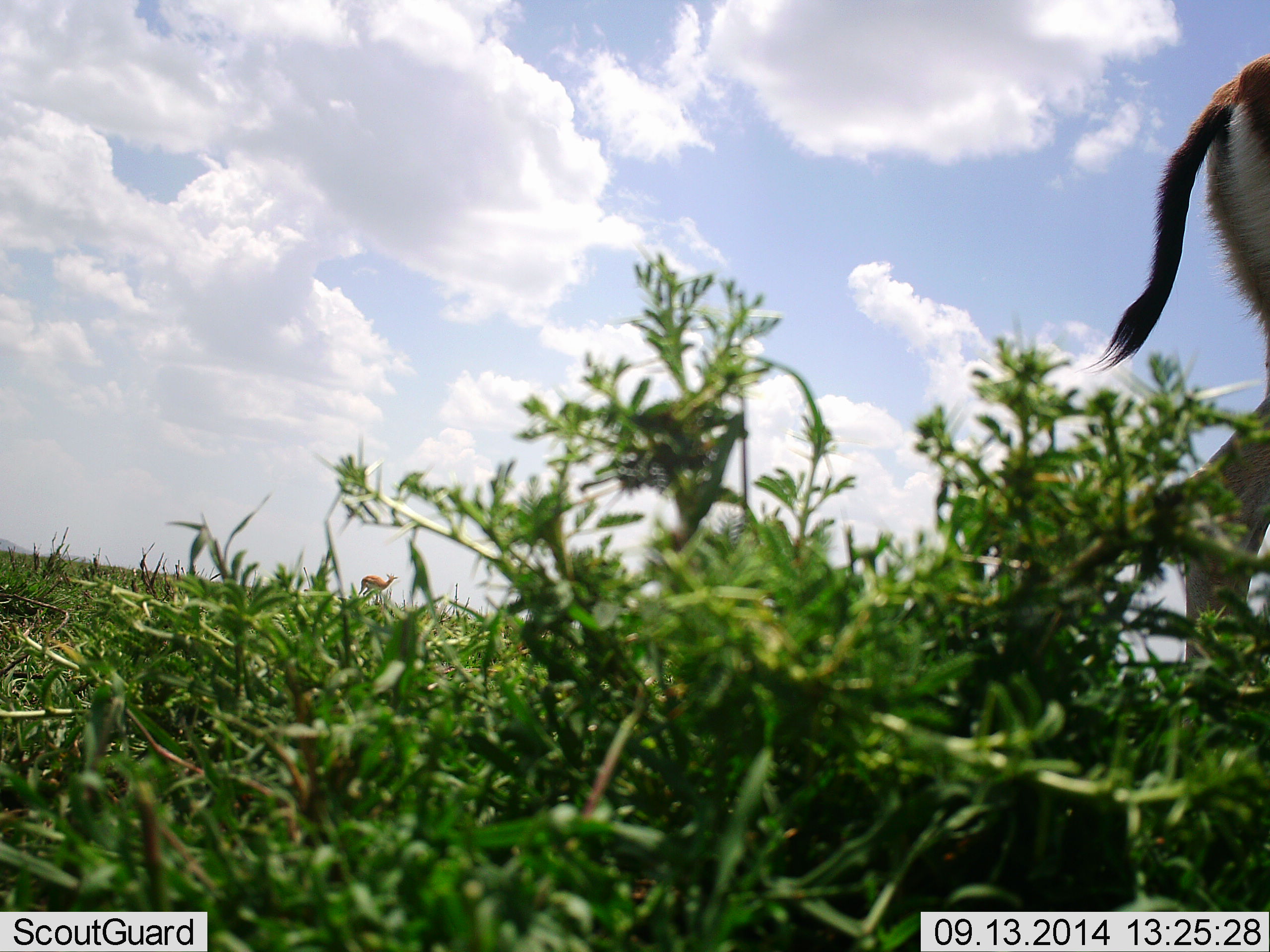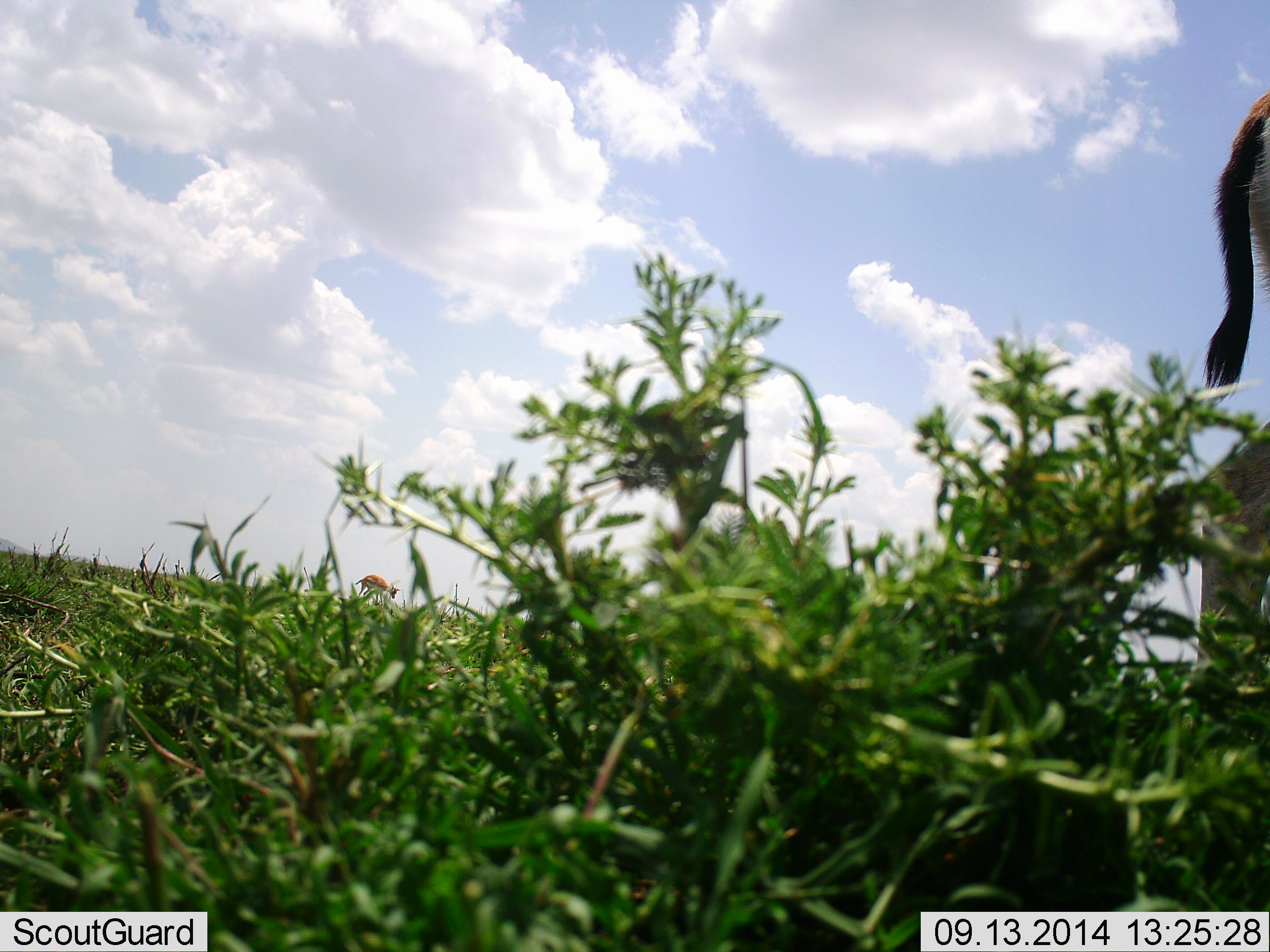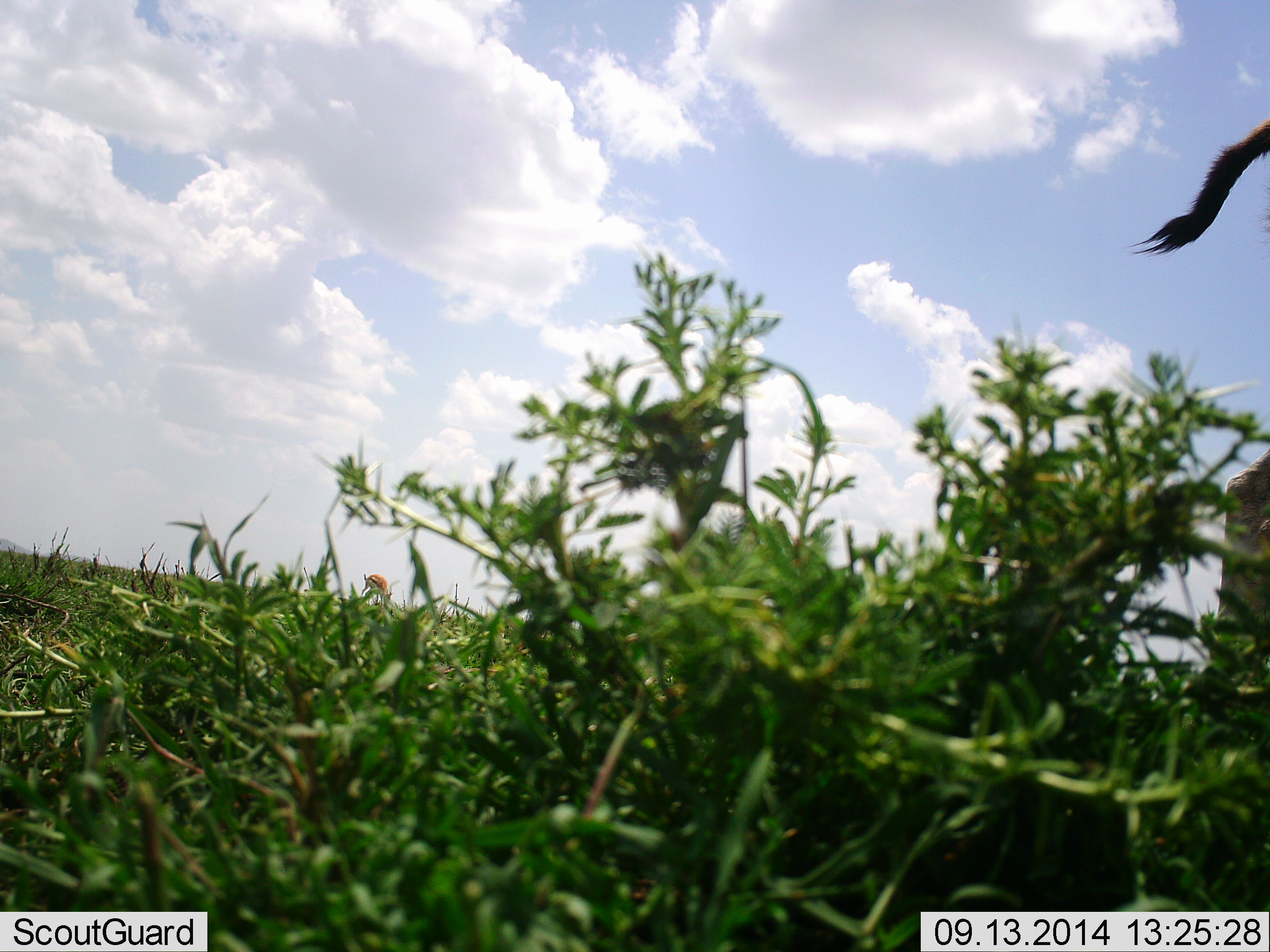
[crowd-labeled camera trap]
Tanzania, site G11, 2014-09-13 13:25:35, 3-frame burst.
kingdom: Animalia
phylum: Chordata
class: Mammalia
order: Artiodactyla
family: Bovidae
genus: Eudorcas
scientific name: Eudorcas thomsonii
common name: thomson's gazelle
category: gazellethomsons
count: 1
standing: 60%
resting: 0%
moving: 50%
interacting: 0%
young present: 0%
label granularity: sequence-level